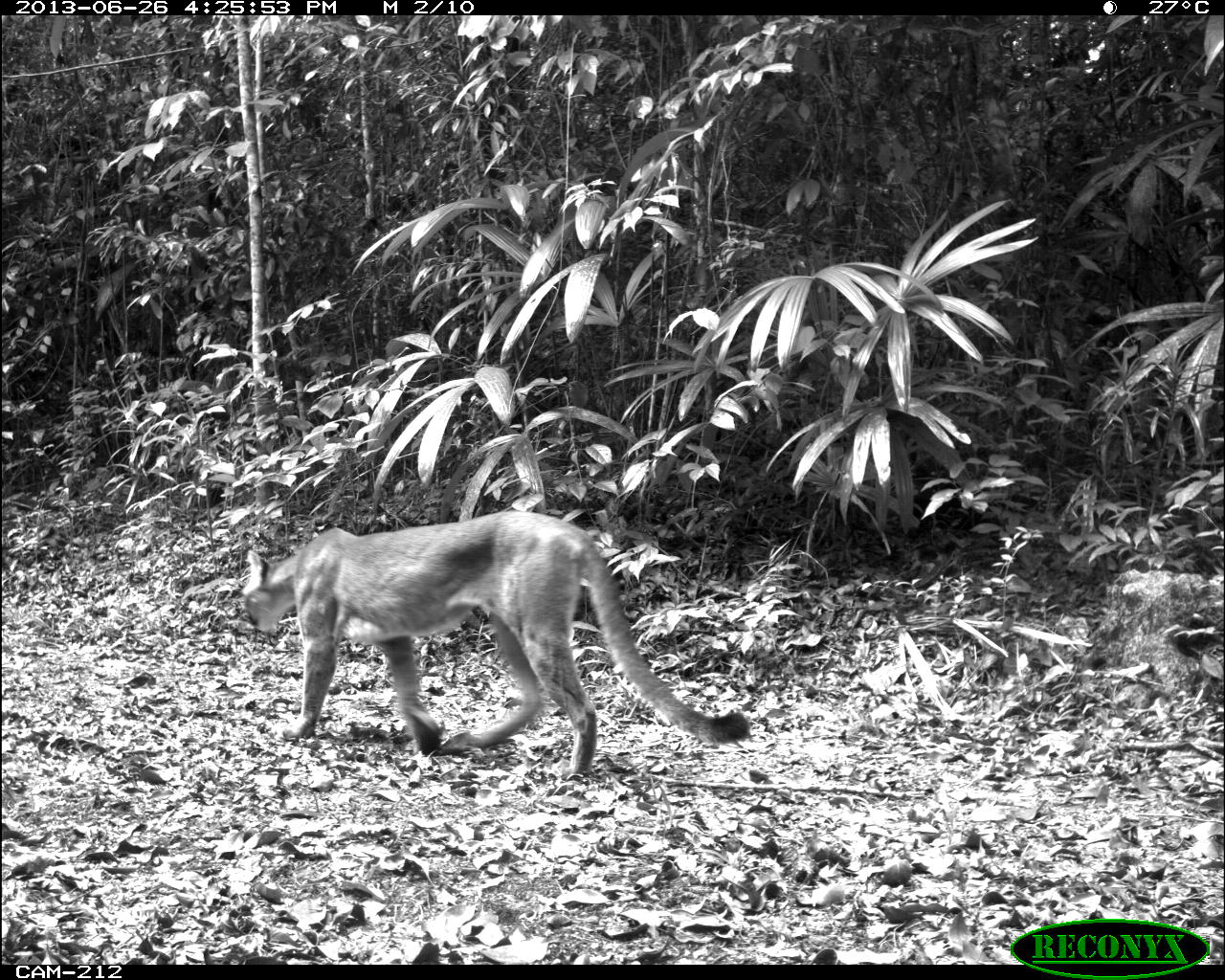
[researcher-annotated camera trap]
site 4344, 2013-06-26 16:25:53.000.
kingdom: Animalia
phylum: Chordata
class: Mammalia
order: Carnivora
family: Felidae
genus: Puma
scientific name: Puma concolor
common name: mountain lion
Puma concolor (mountain lion), count 1, sex female.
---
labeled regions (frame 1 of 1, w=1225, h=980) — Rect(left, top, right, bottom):
puma concolor: Rect(238, 505, 750, 775)